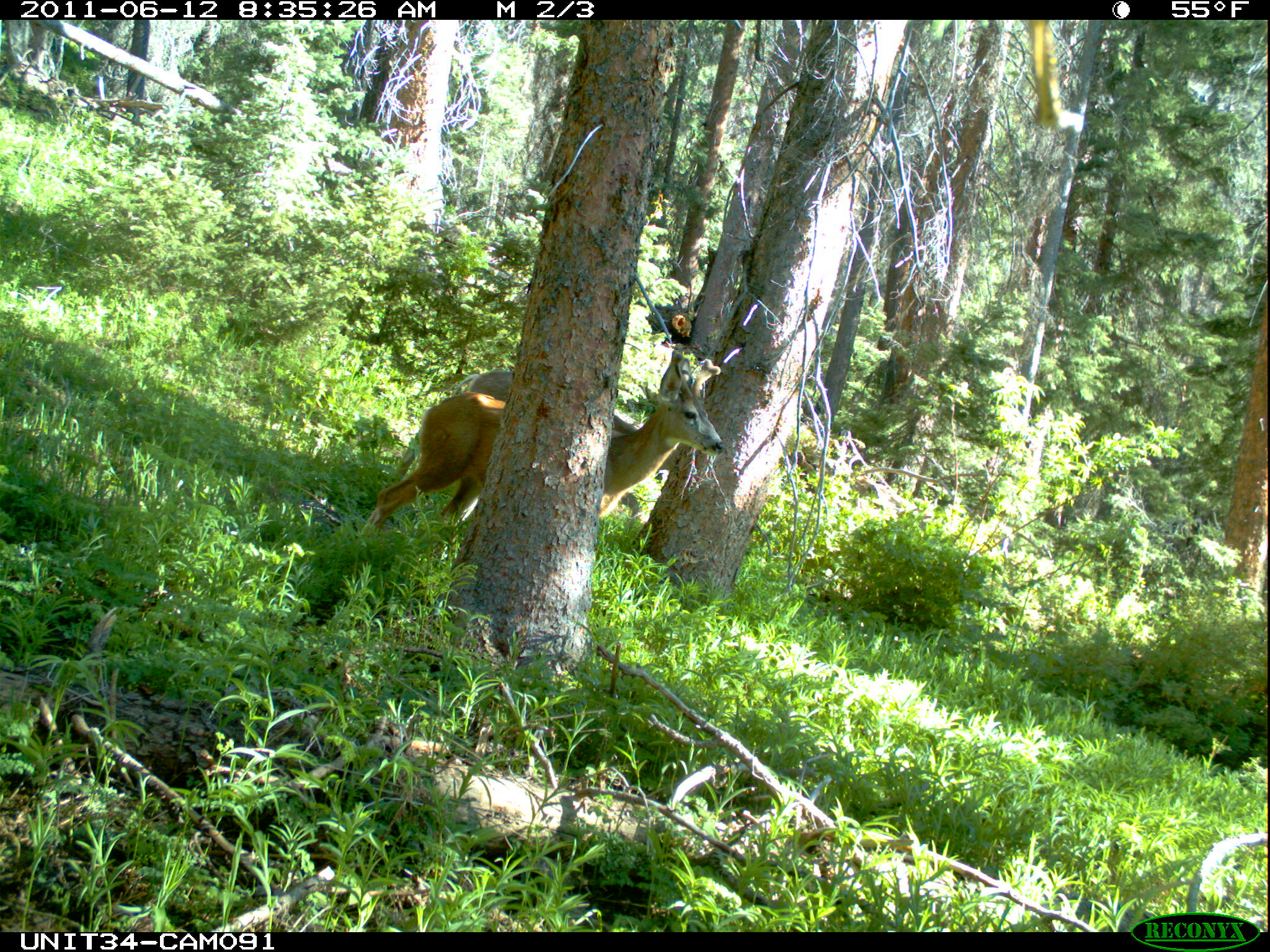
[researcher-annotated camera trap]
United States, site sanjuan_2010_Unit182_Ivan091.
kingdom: Animalia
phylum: Chordata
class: Mammalia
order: Artiodactyla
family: Cervidae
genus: Odocoileus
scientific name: Odocoileus hemionus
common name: mule deer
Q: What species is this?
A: Odocoileus hemionus (mule deer).